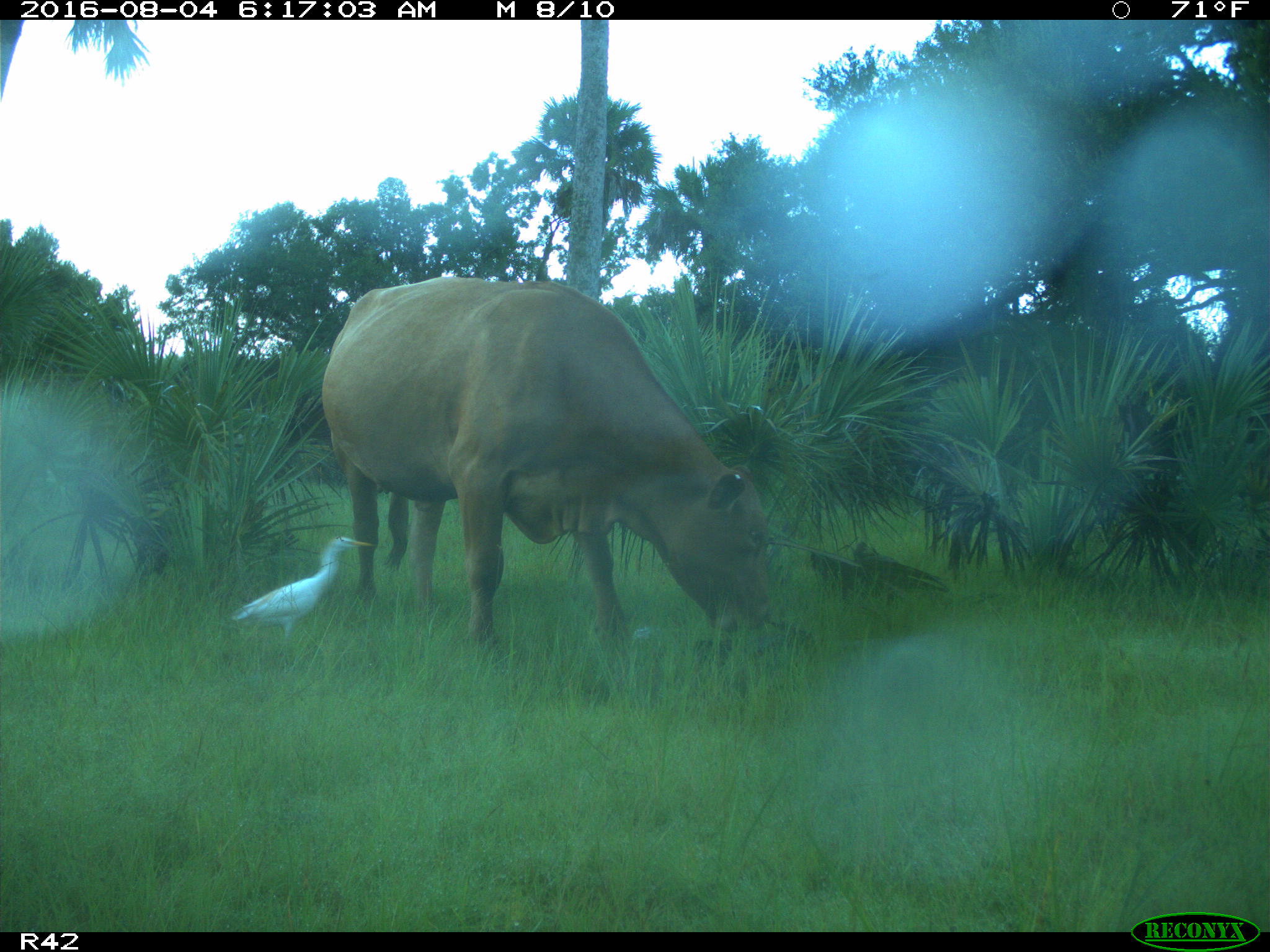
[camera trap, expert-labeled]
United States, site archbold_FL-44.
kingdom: Animalia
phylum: Chordata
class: Mammalia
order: Artiodactyla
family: Bovidae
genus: Bos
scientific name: Bos taurus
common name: domestic cow